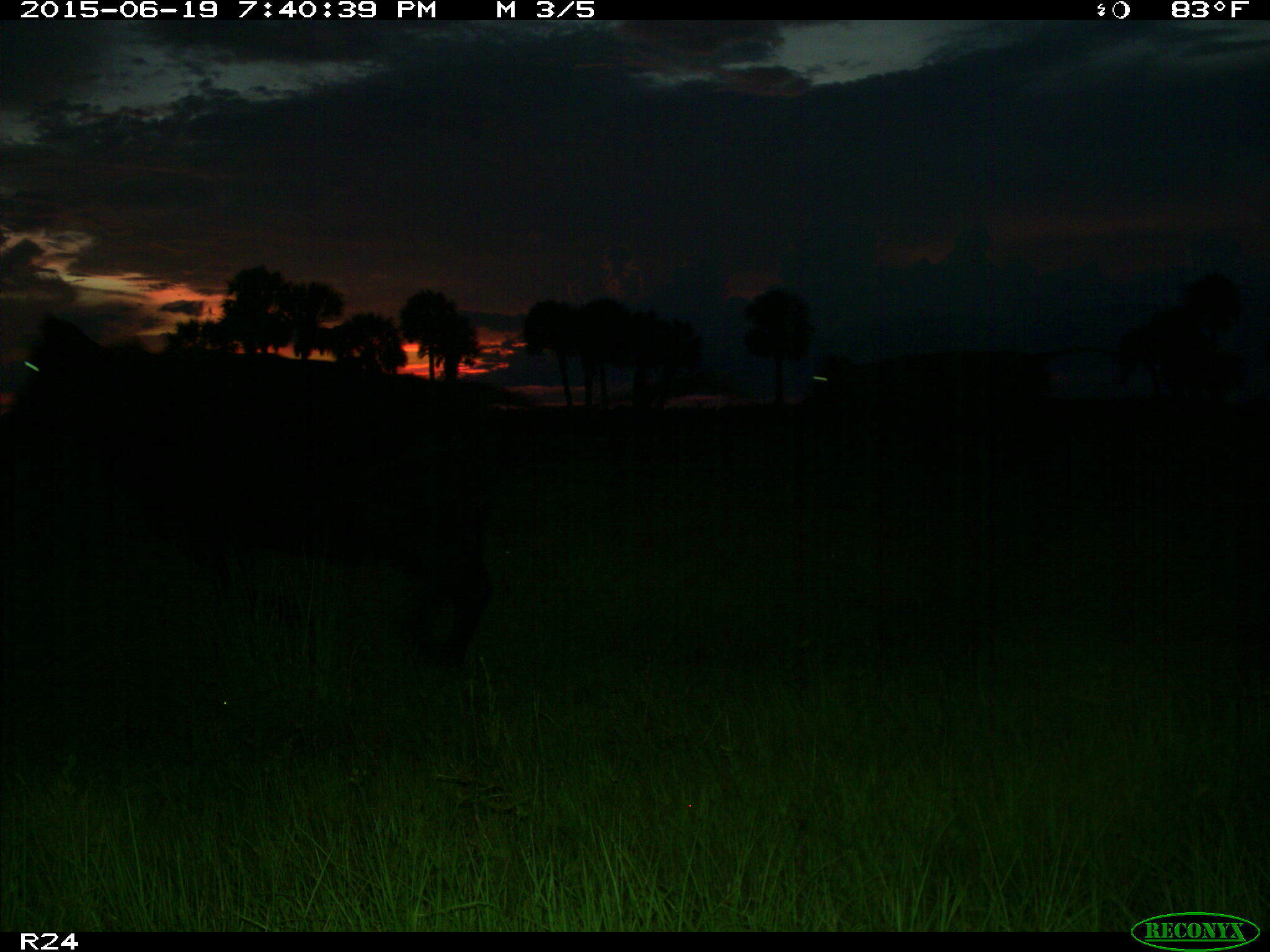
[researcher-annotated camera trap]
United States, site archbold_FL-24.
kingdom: Animalia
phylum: Chordata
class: Mammalia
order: Artiodactyla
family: Bovidae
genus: Bos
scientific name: Bos taurus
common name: domestic cow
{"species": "Bos taurus (domestic cow)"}